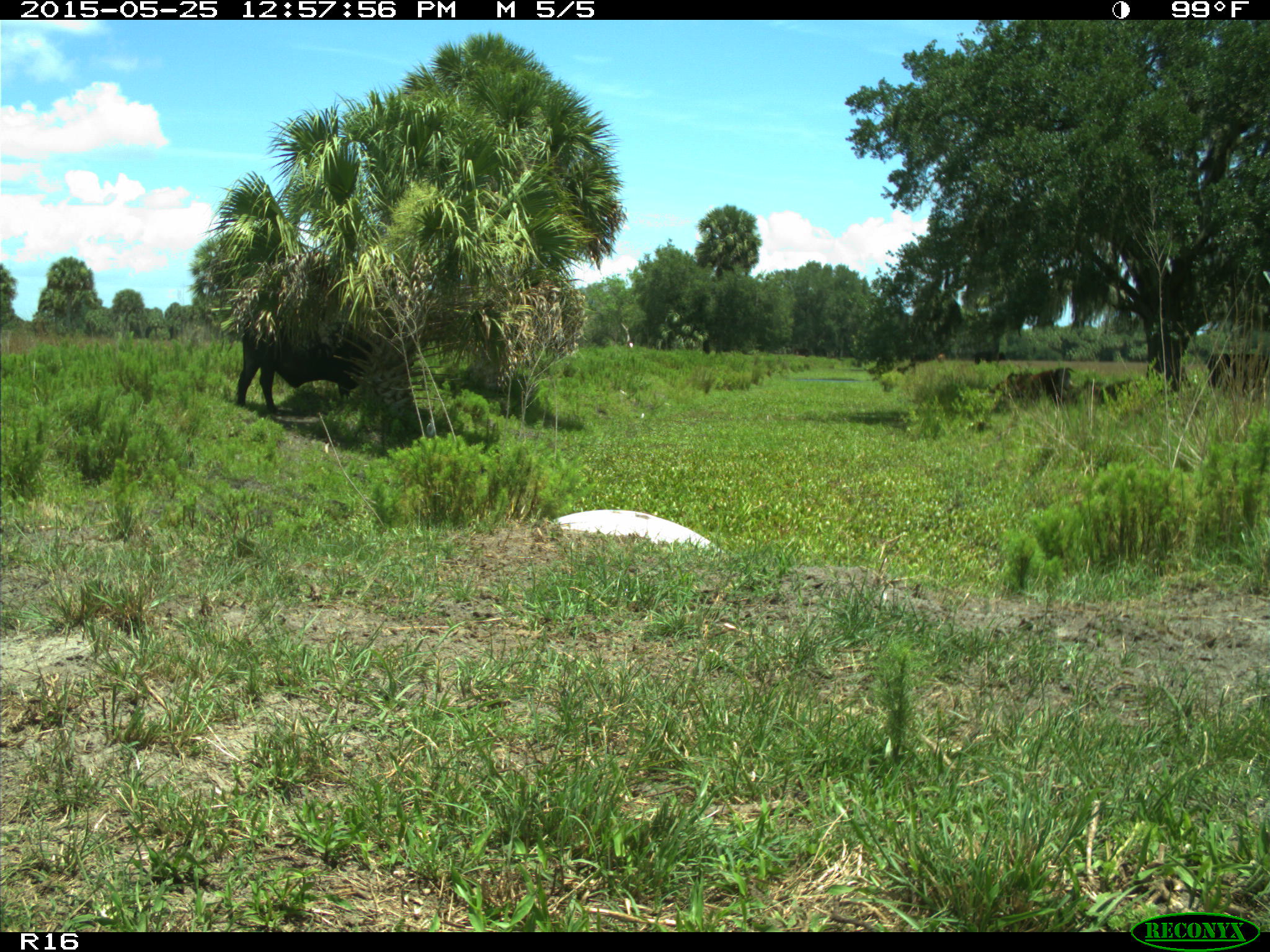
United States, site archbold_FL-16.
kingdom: Animalia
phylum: Chordata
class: Mammalia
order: Artiodactyla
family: Bovidae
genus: Bos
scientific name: Bos taurus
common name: domestic cow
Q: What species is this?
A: Bos taurus (domestic cow).